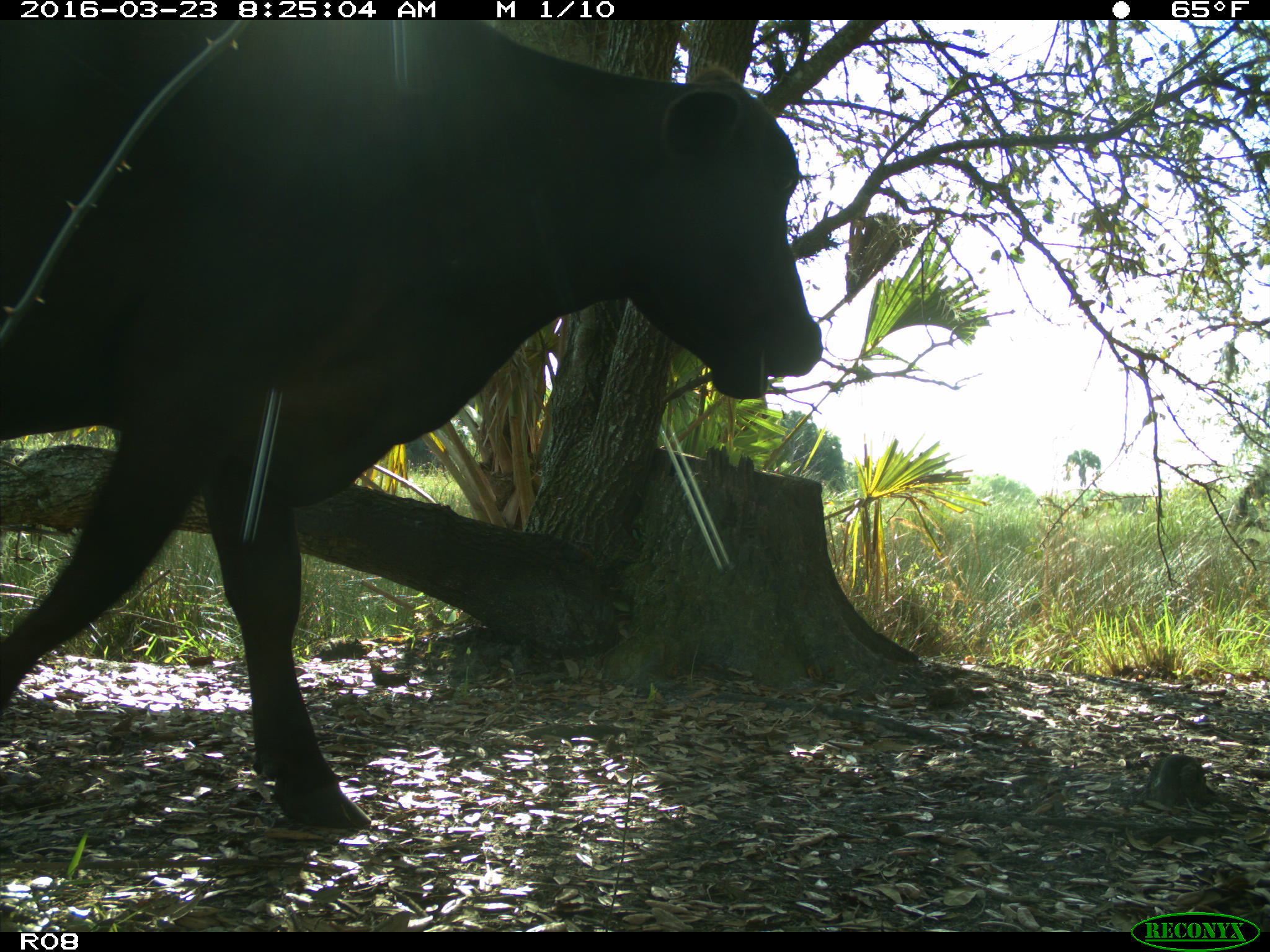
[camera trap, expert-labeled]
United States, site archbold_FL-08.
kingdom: Animalia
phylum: Chordata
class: Mammalia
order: Artiodactyla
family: Bovidae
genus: Bos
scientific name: Bos taurus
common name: domestic cow